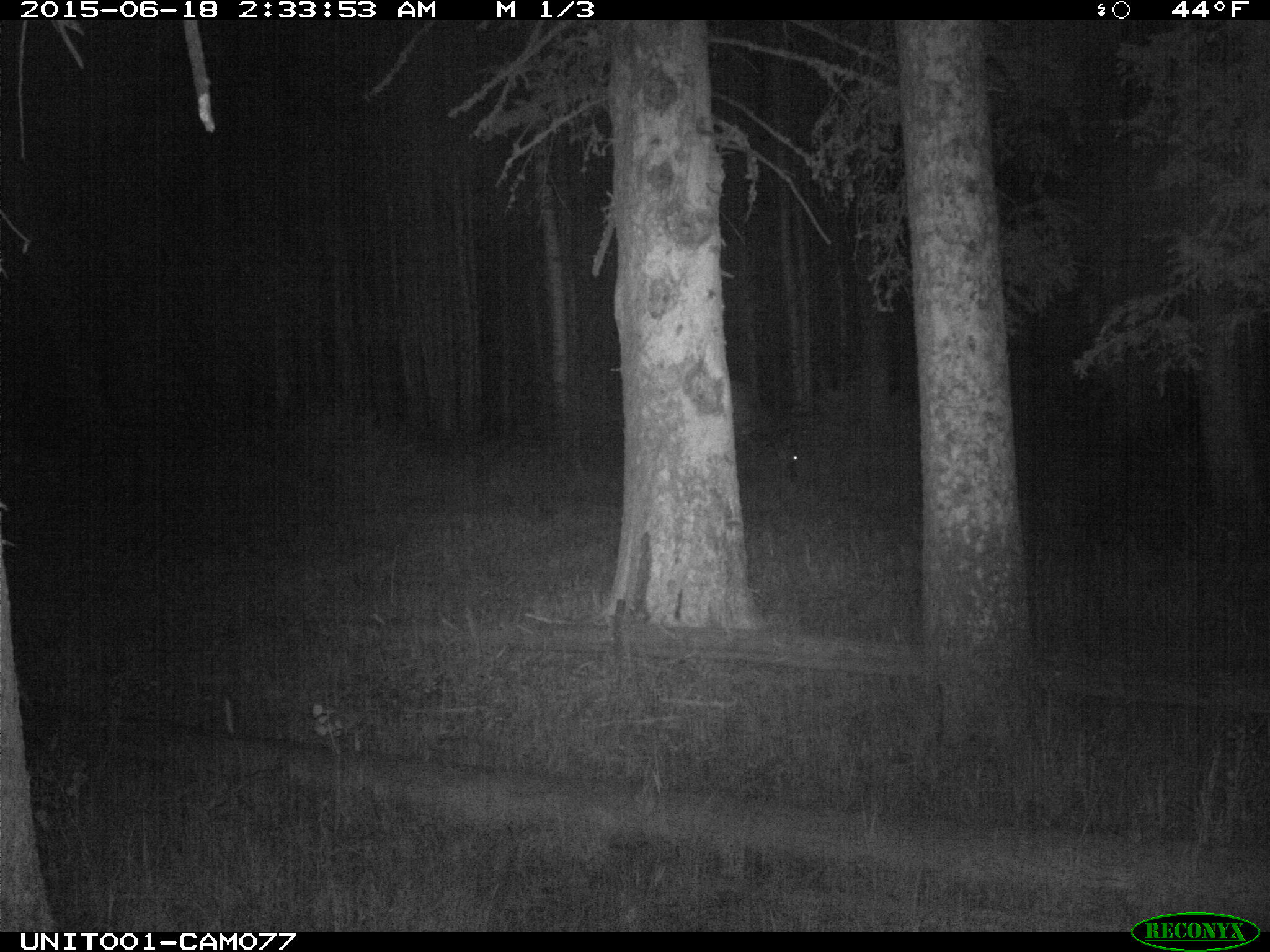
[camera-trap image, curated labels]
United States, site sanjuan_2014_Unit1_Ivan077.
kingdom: Animalia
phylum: Chordata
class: Mammalia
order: Artiodactyla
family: Cervidae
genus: Cervus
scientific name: Cervus elaphus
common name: red deer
Cervus elaphus (red deer).